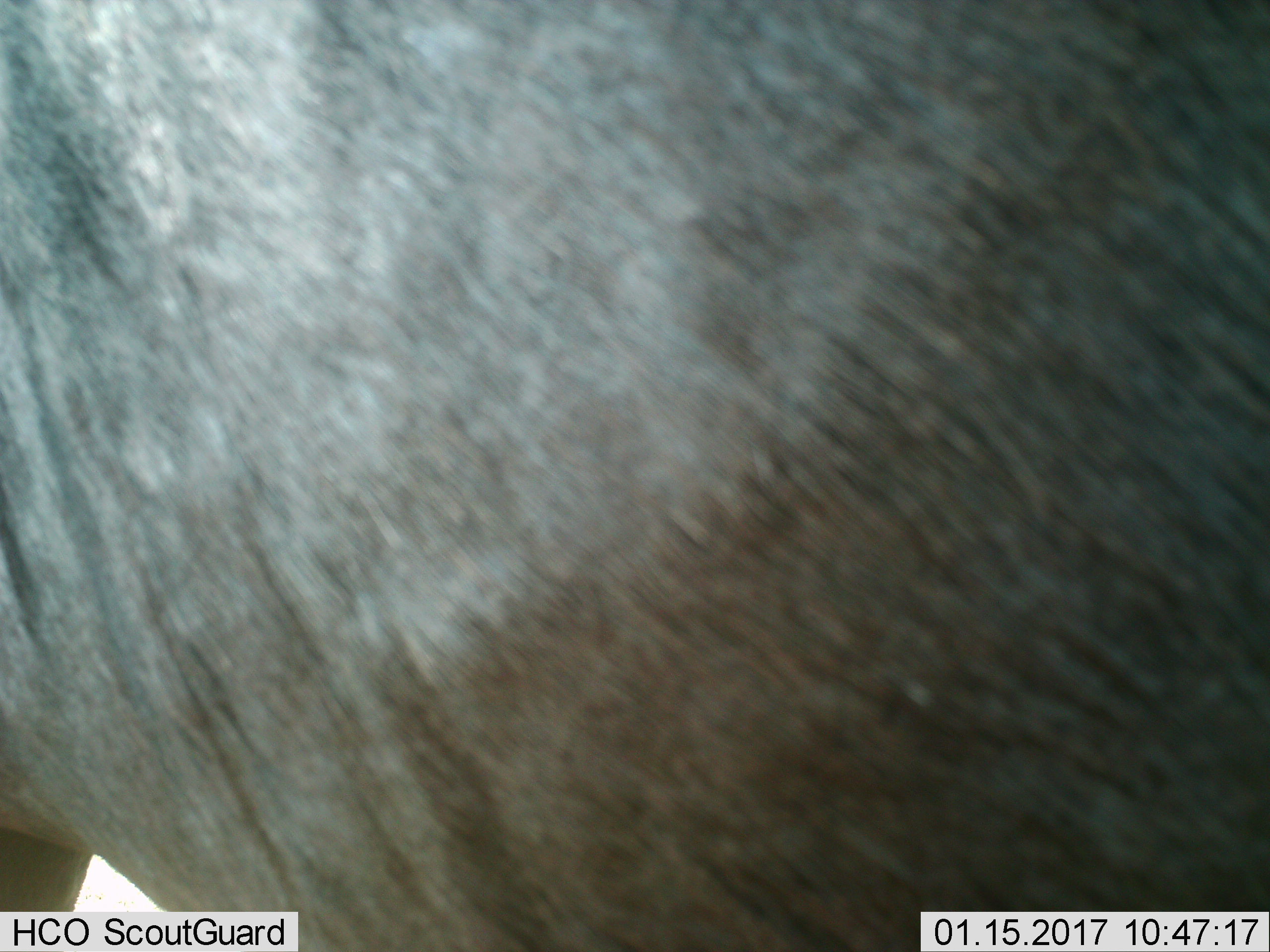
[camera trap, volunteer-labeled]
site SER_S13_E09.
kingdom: Animalia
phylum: Chordata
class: Mammalia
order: Artiodactyla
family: Bovidae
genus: Connochaetes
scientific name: Connochaetes taurinus taurinus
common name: blue wildebeest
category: wildebeestblue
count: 1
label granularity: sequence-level